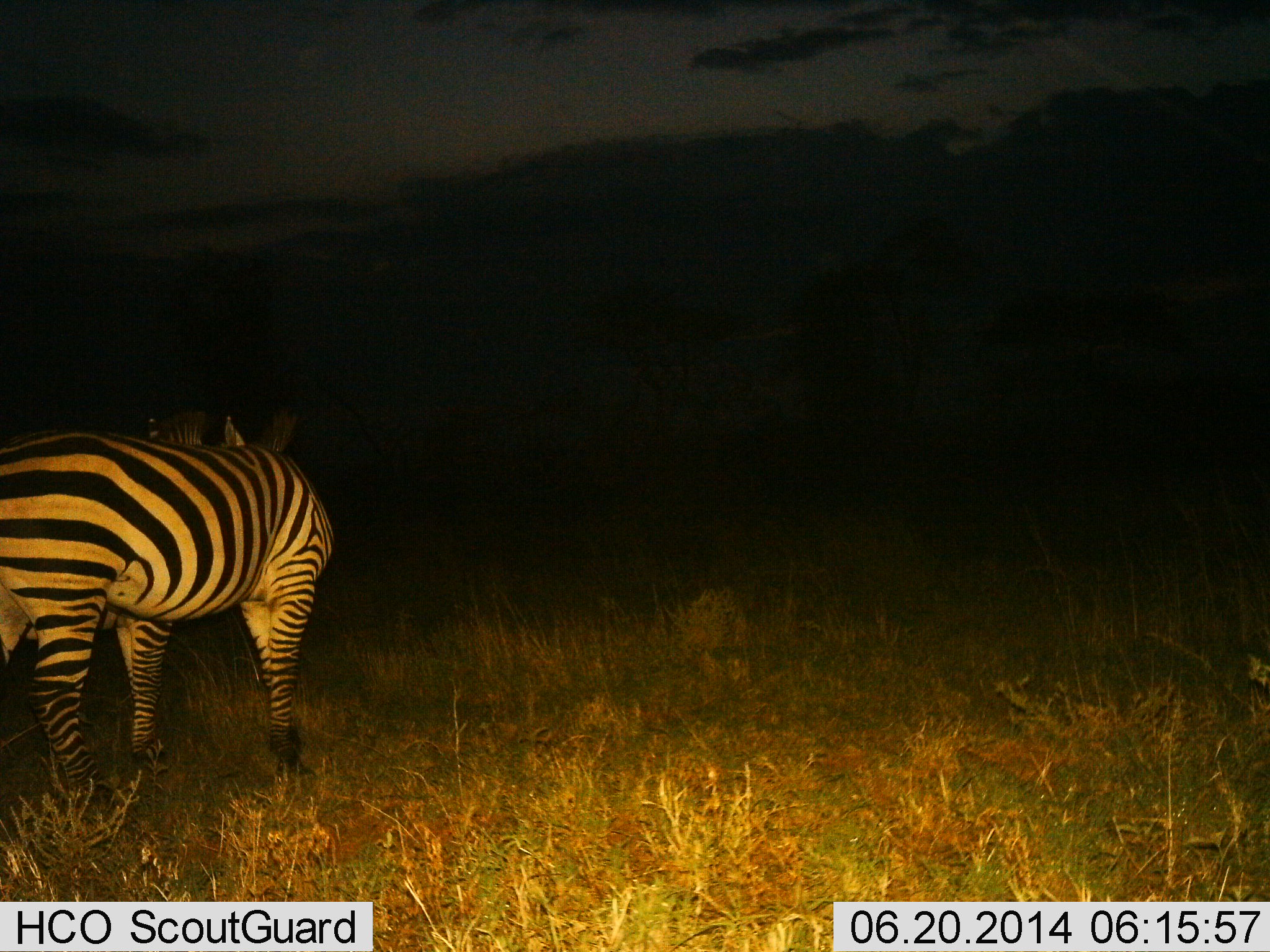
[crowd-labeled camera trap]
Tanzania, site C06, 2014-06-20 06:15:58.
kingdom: Animalia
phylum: Chordata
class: Mammalia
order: Perissodactyla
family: Equidae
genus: Equus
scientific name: Equus quagga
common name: plains zebra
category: zebra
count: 2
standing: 100%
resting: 0%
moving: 0%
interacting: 10%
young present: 0%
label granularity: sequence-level